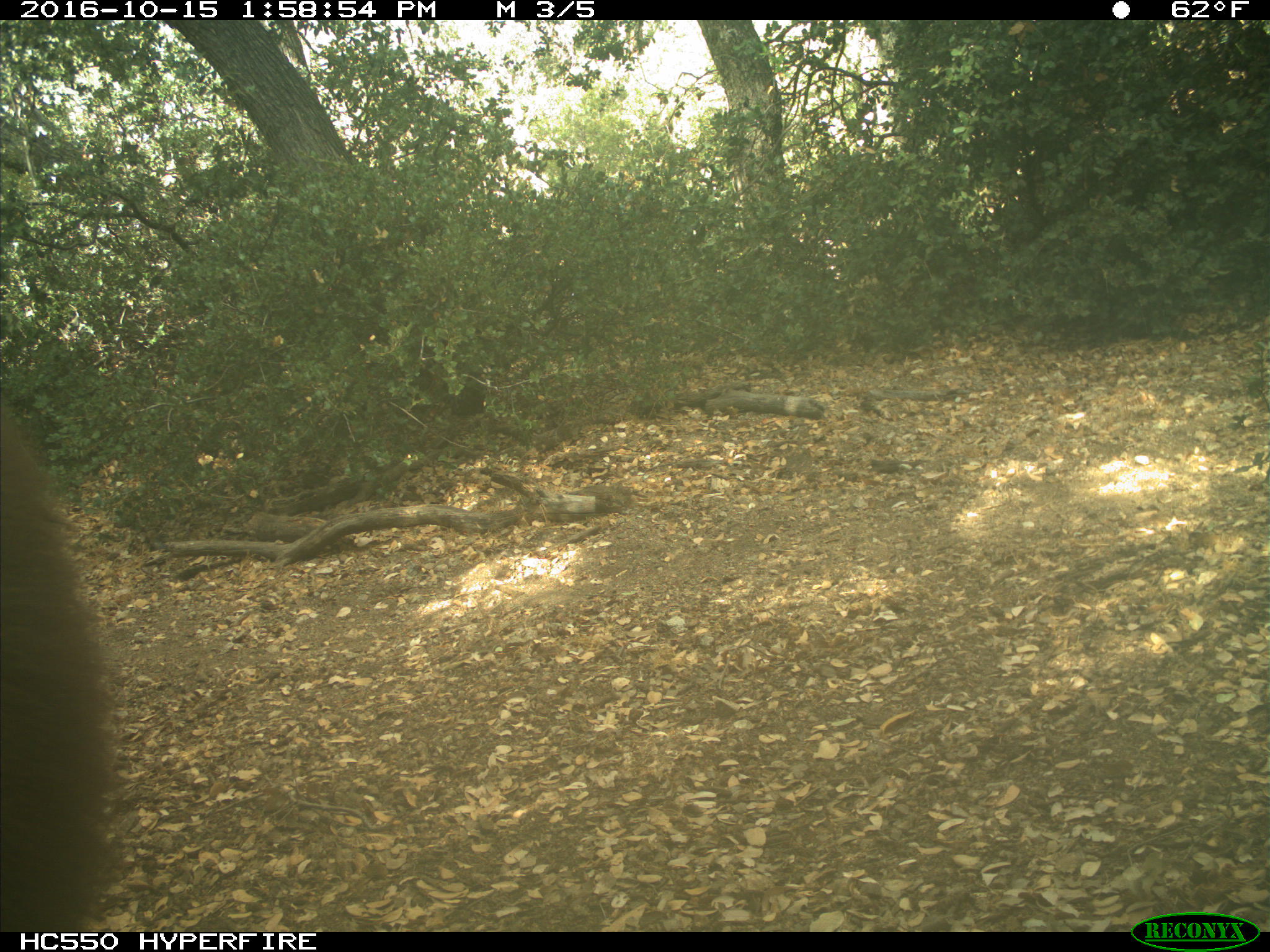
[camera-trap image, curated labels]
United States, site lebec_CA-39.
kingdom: Animalia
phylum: Chordata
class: Mammalia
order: Carnivora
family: Ursidae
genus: Ursus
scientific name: Ursus americanus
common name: american black bear